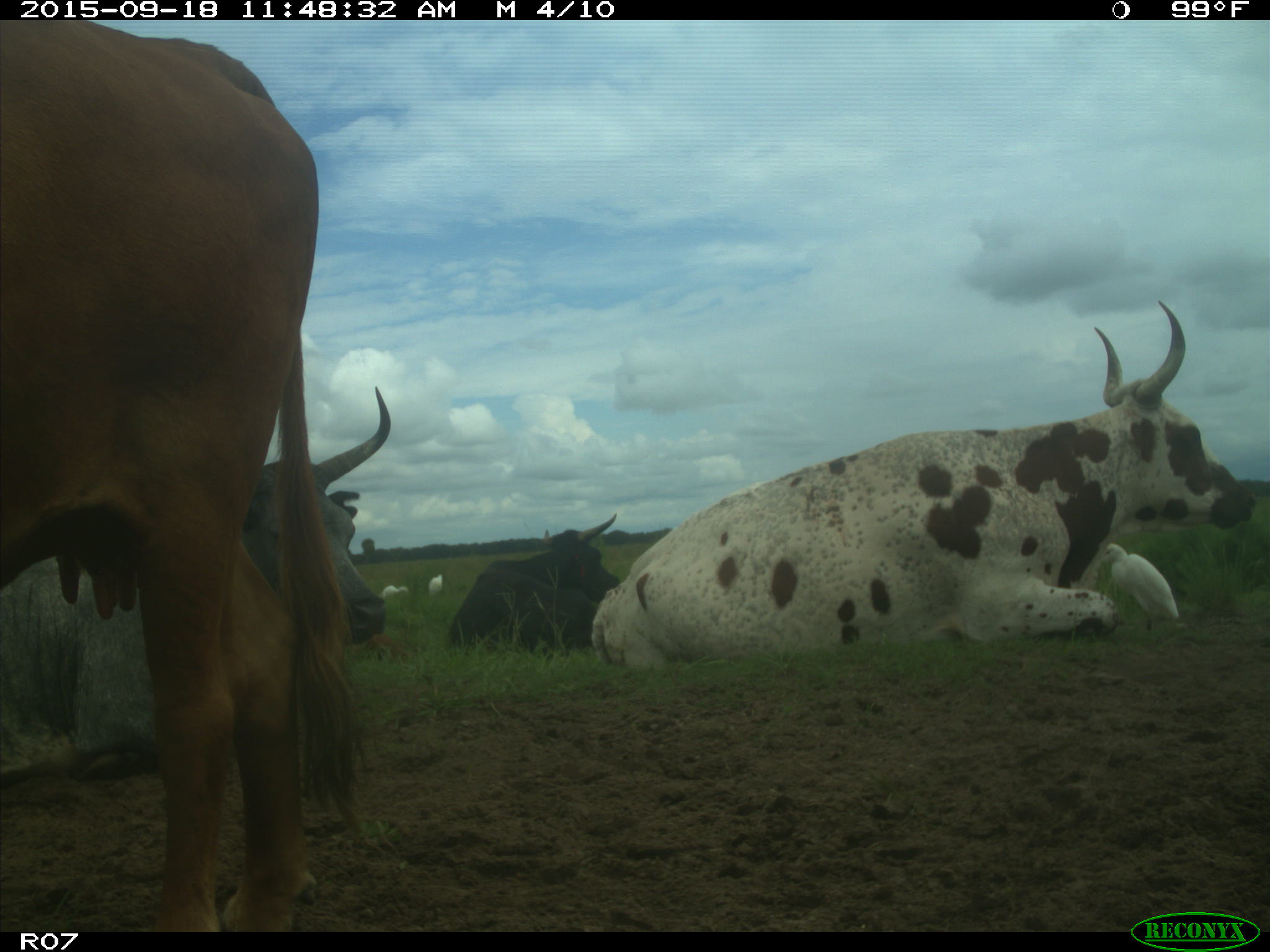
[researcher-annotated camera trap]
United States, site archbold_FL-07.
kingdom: Animalia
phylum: Chordata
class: Mammalia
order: Artiodactyla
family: Bovidae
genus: Bos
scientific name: Bos taurus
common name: domestic cow